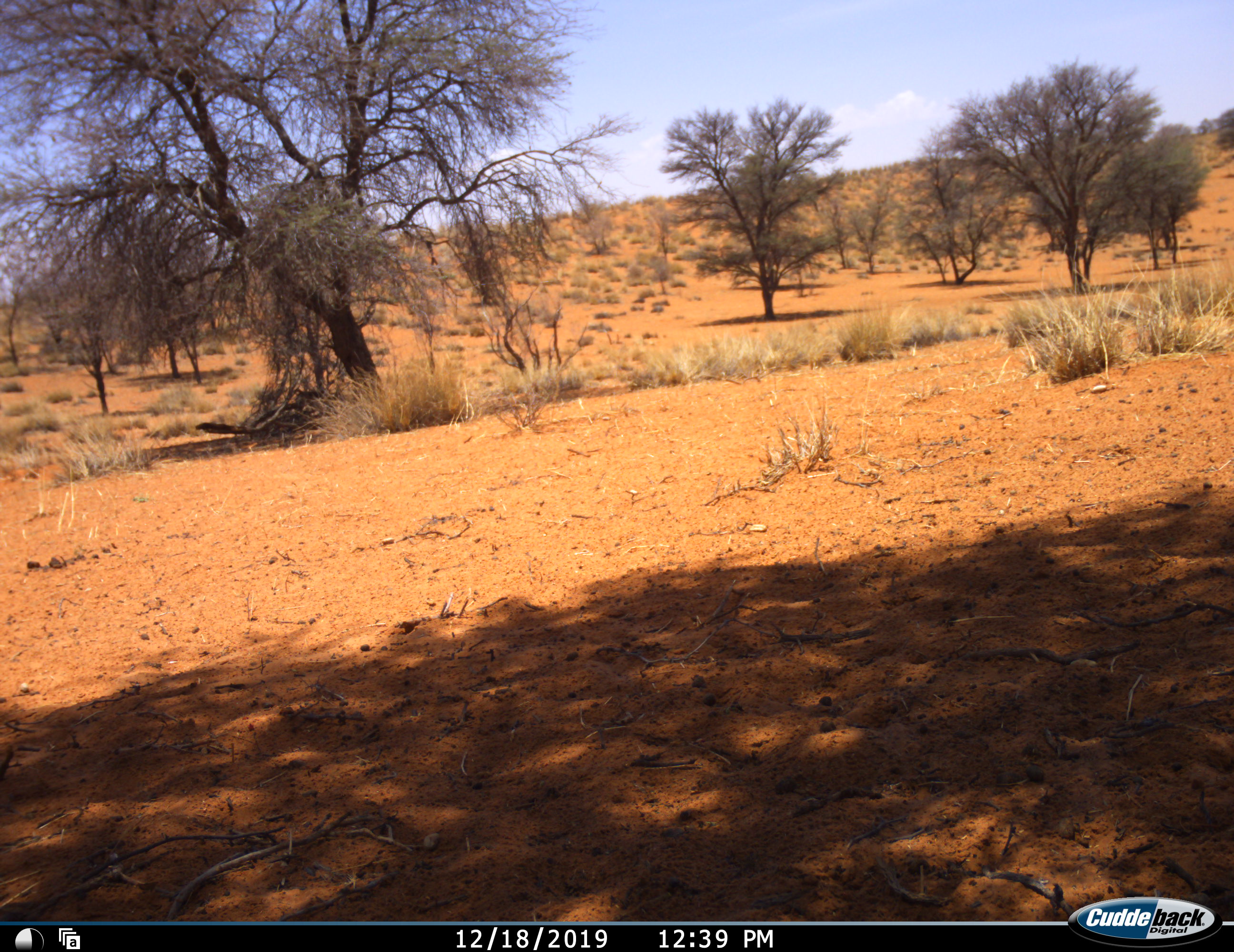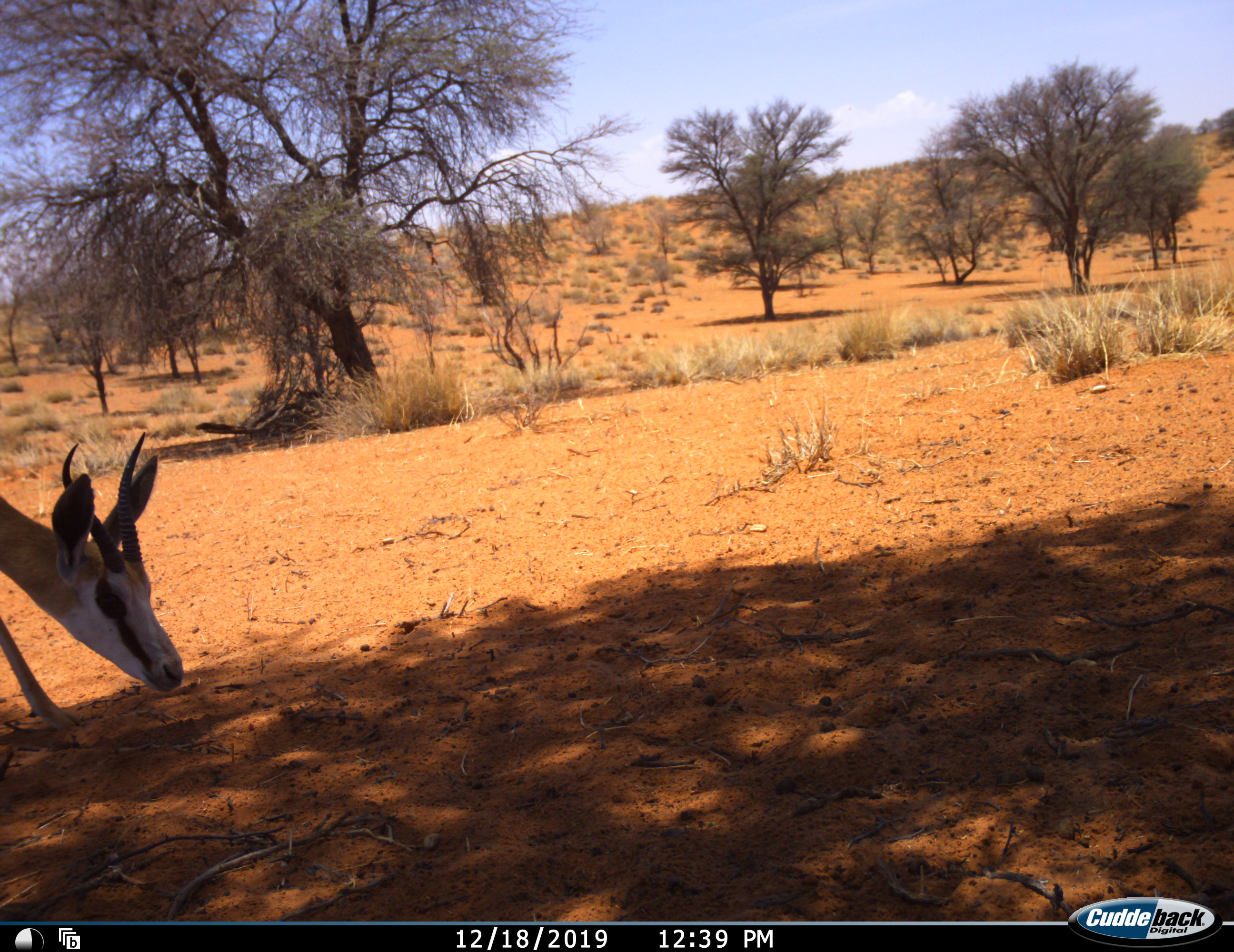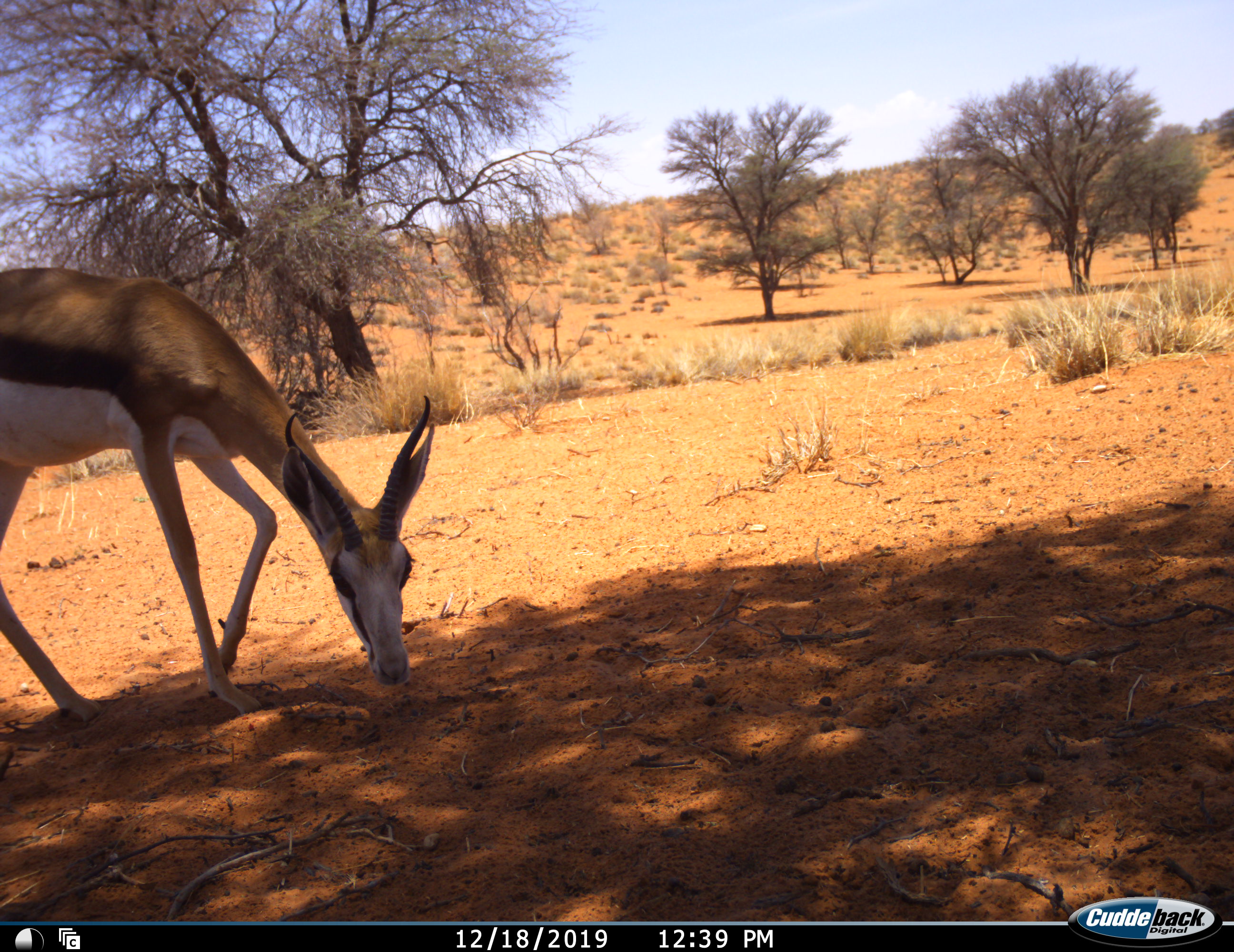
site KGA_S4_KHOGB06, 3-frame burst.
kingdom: Animalia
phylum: Chordata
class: Mammalia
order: Artiodactyla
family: Bovidae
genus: Antidorcas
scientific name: Antidorcas marsupialis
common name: springbok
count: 1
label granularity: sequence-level